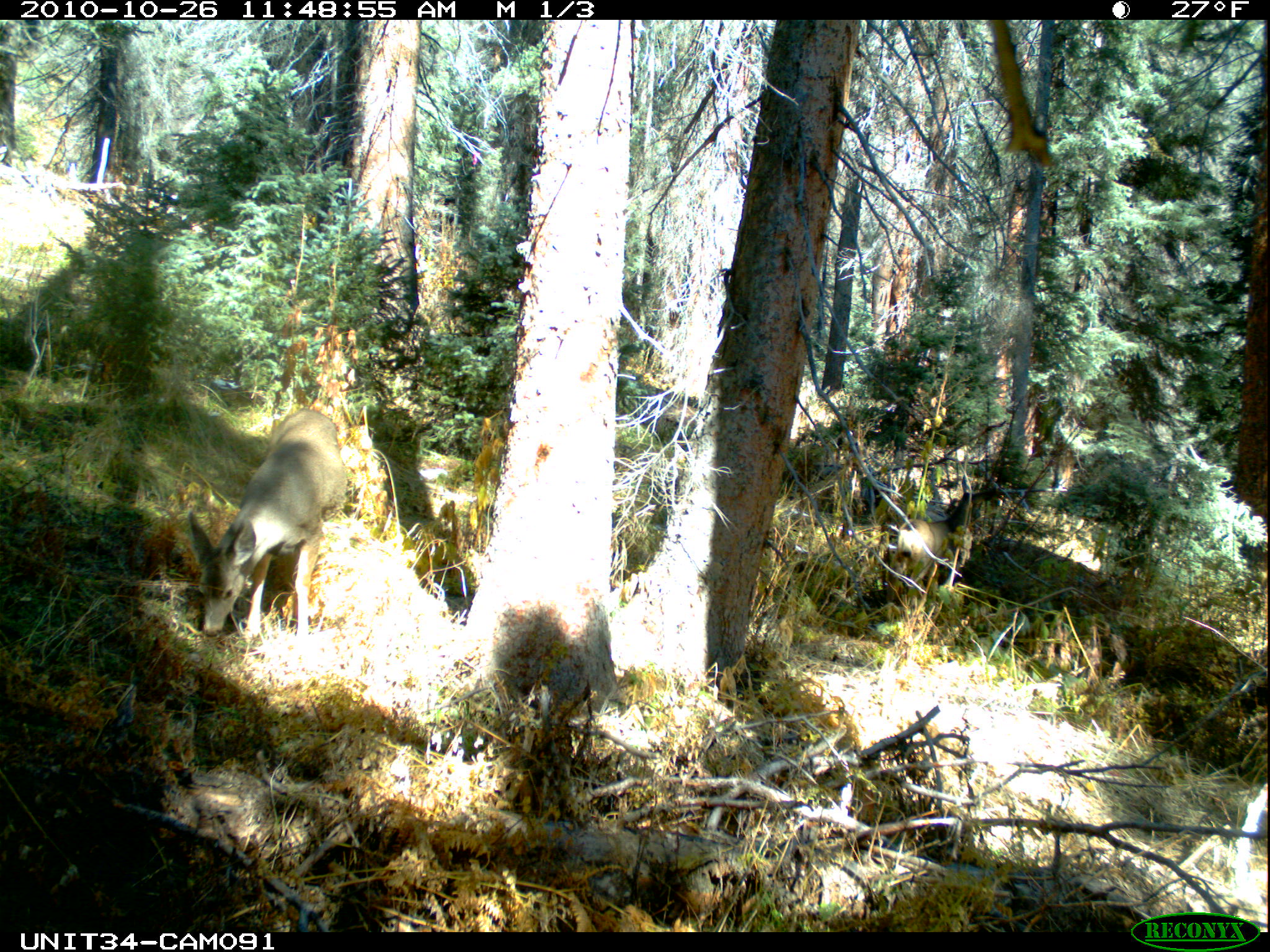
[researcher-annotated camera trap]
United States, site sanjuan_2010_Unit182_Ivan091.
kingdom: Animalia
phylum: Chordata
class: Mammalia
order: Artiodactyla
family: Cervidae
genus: Odocoileus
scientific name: Odocoileus hemionus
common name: mule deer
Odocoileus hemionus (mule deer).